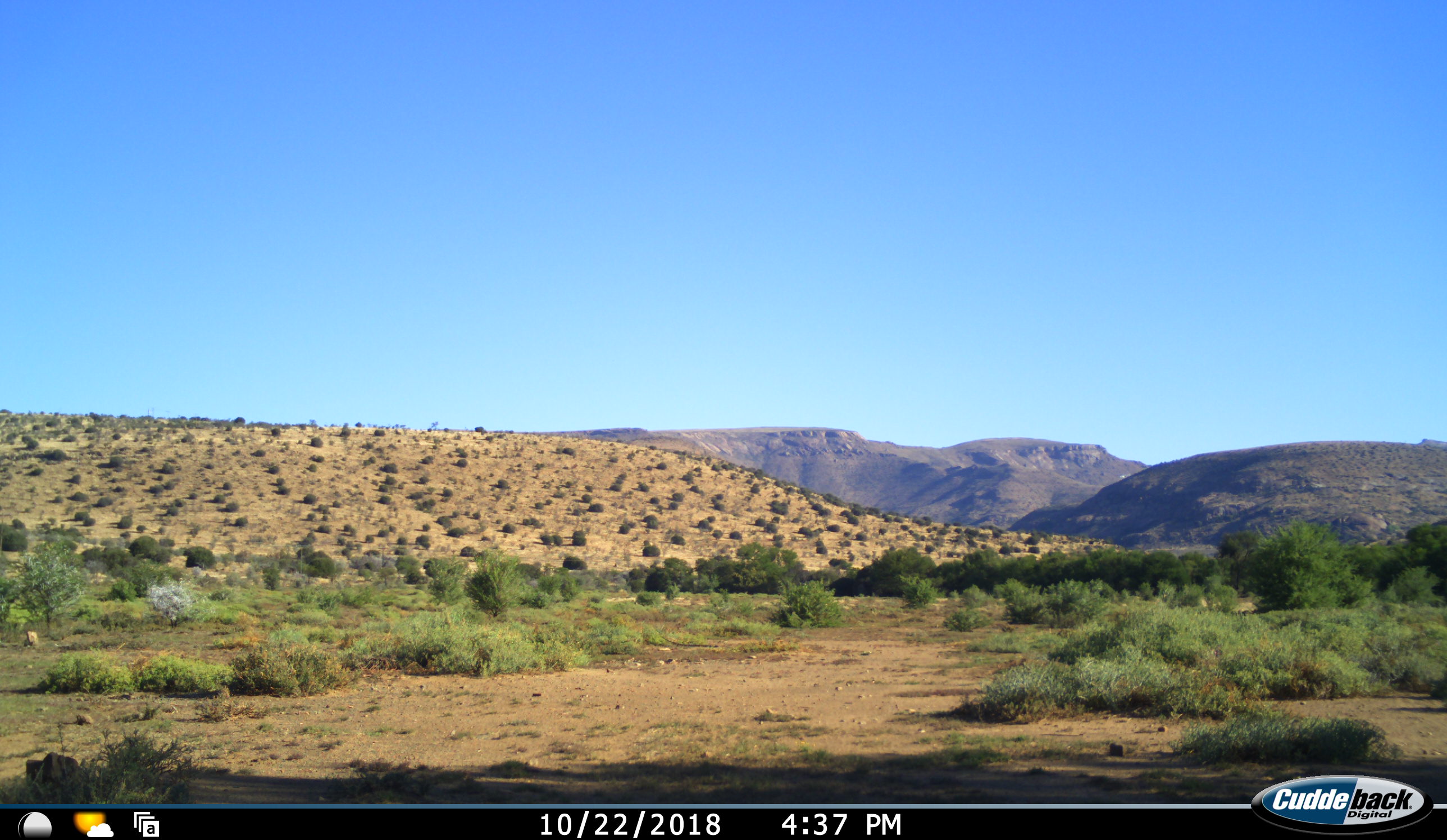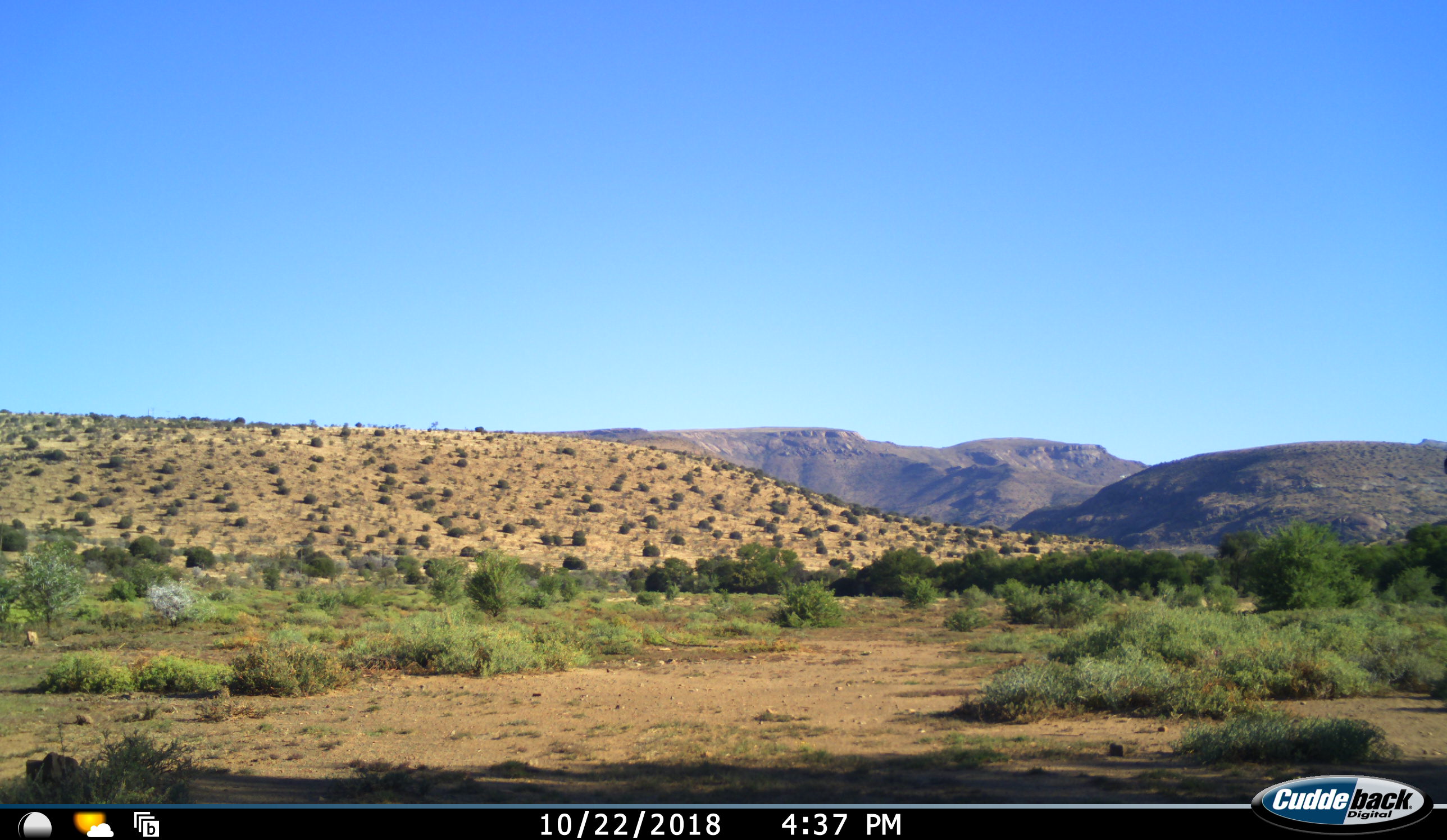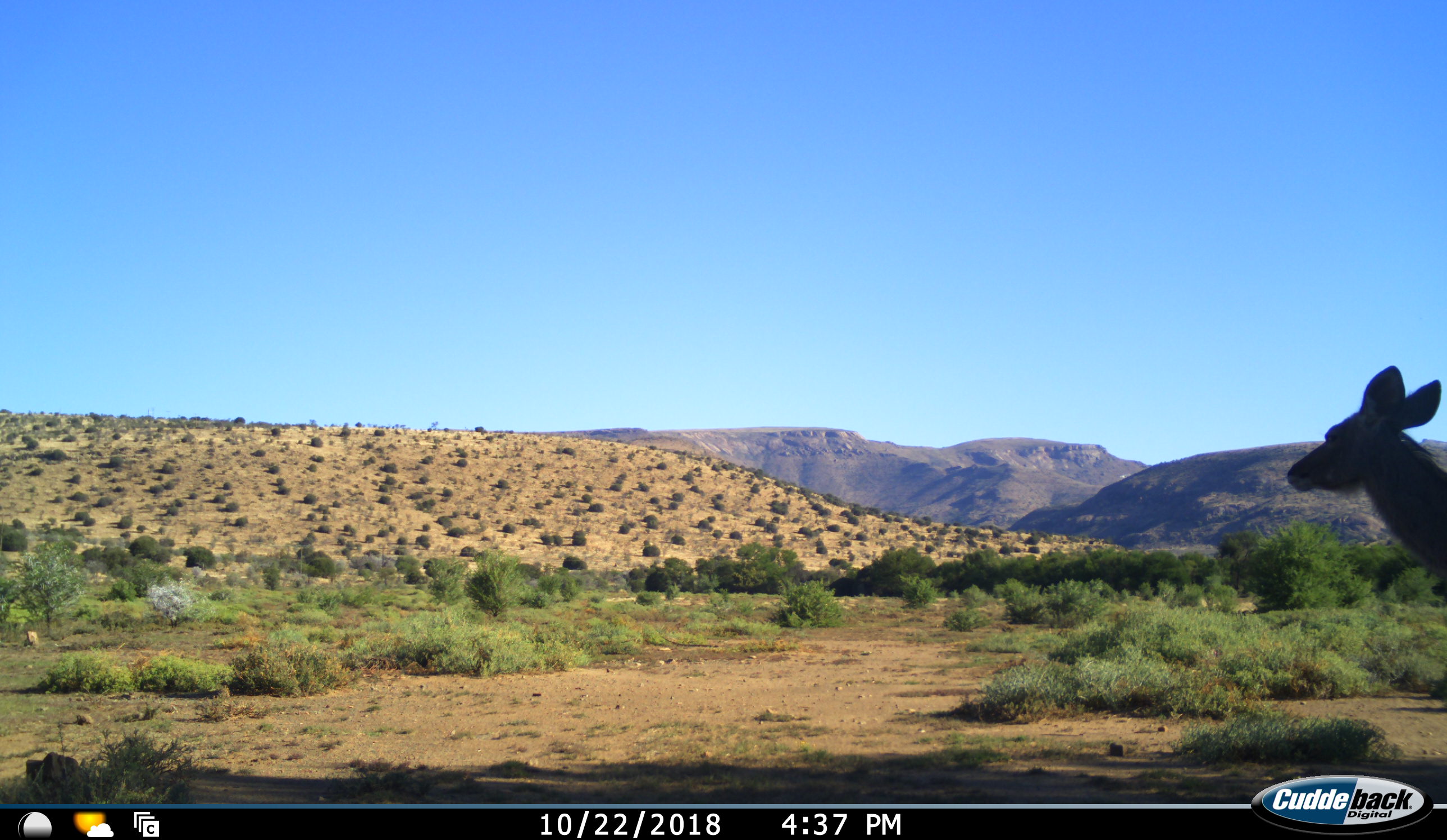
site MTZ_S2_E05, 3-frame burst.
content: unidentified animal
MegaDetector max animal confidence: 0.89